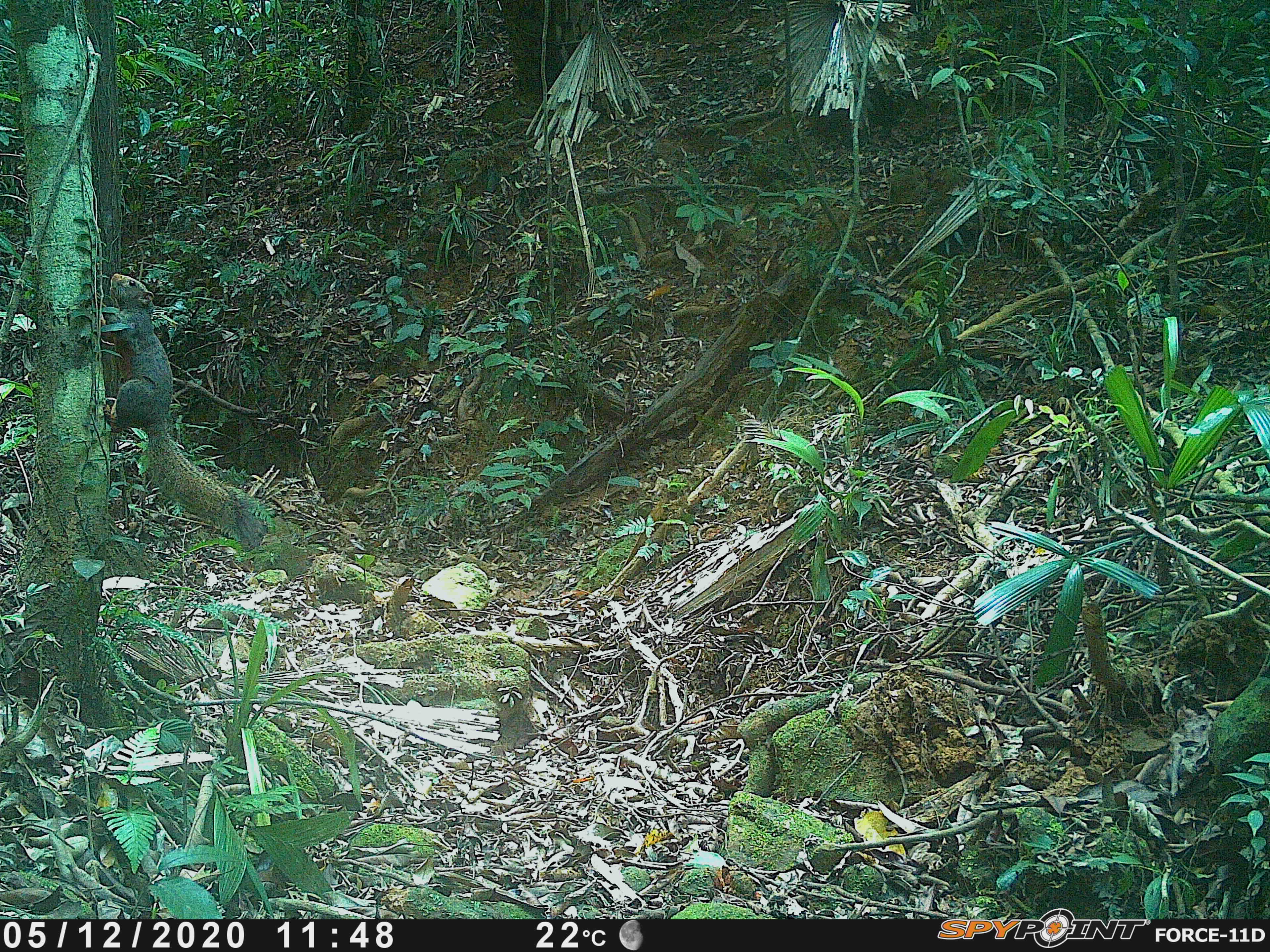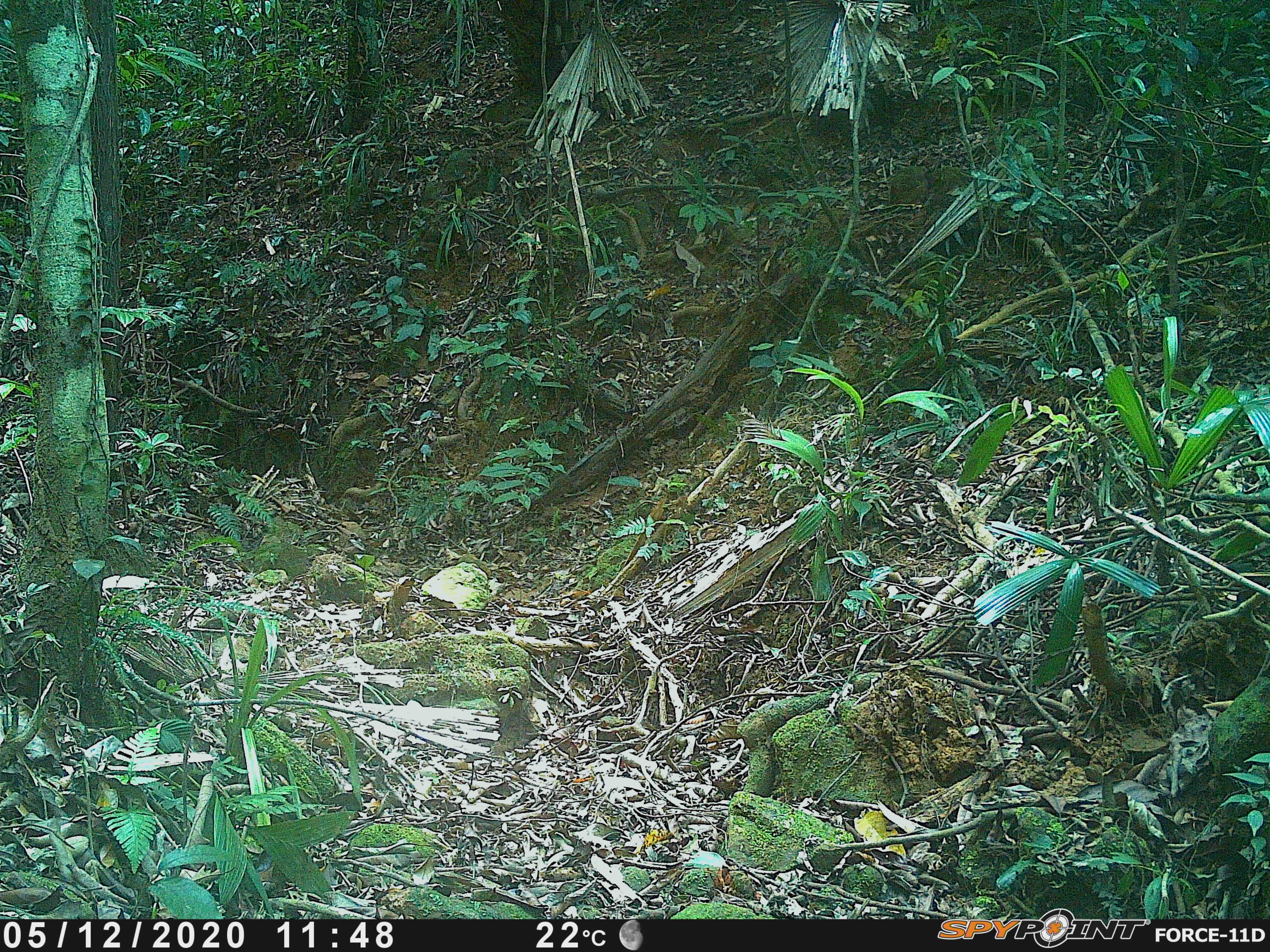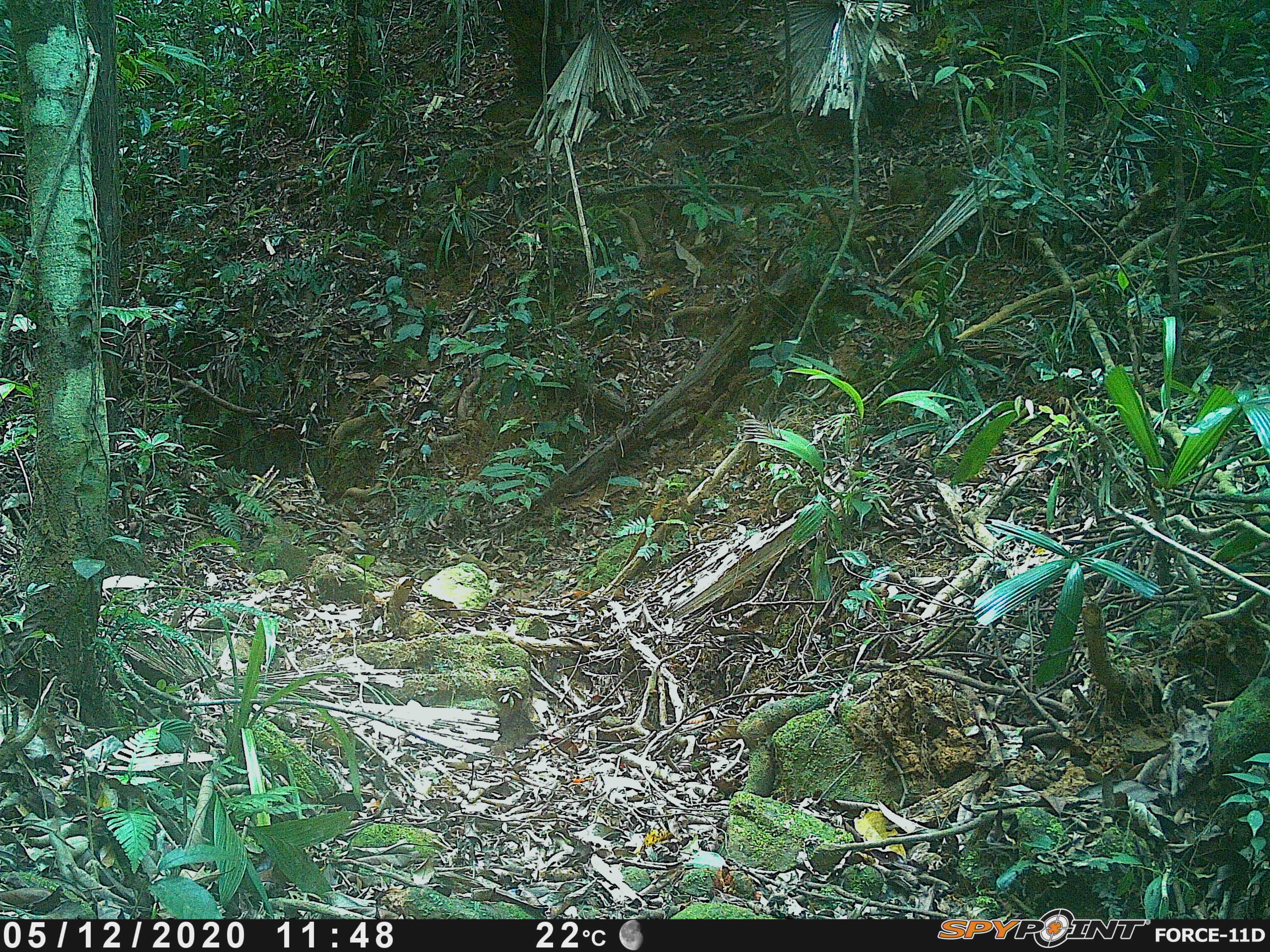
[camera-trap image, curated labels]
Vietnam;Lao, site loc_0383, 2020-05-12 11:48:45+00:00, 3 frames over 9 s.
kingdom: Animalia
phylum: Chordata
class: Mammalia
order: Rodentia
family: Sciuridae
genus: Callosciurus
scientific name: Callosciurus erythraeus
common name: pallas's squirrel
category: pallass squirrel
Pallass squirrel (pallas's squirrel) (Callosciurus erythraeus). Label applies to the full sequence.